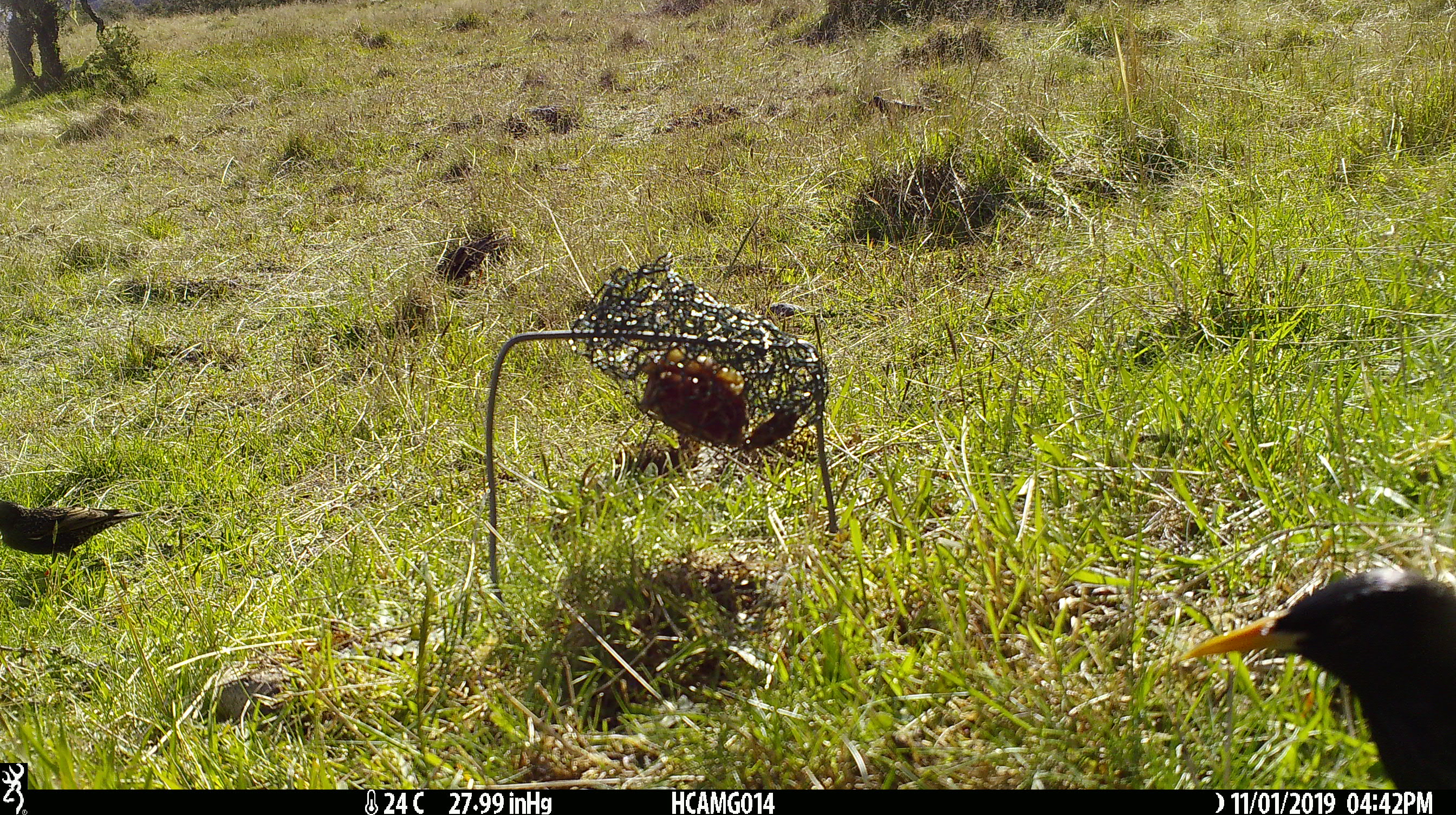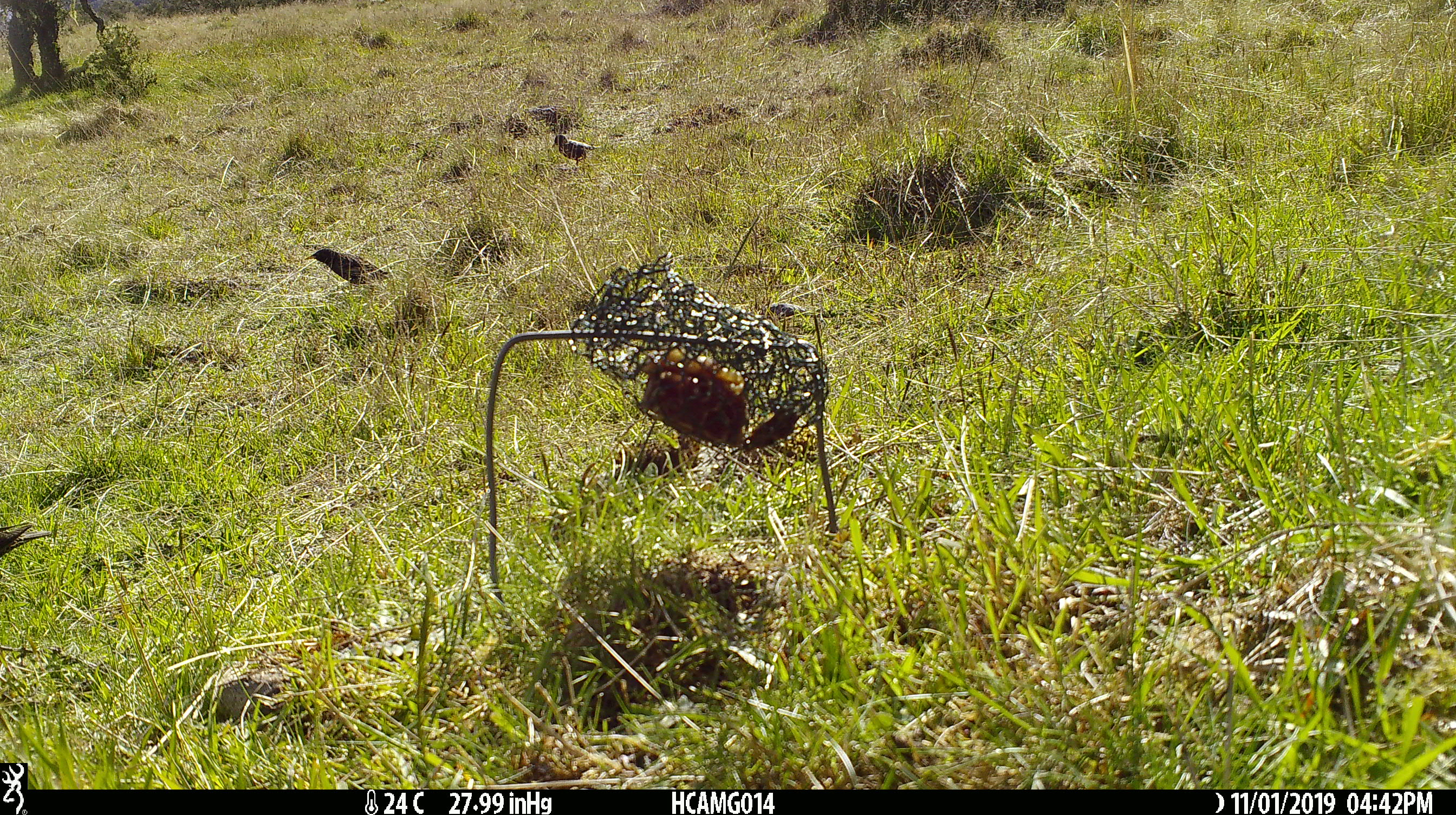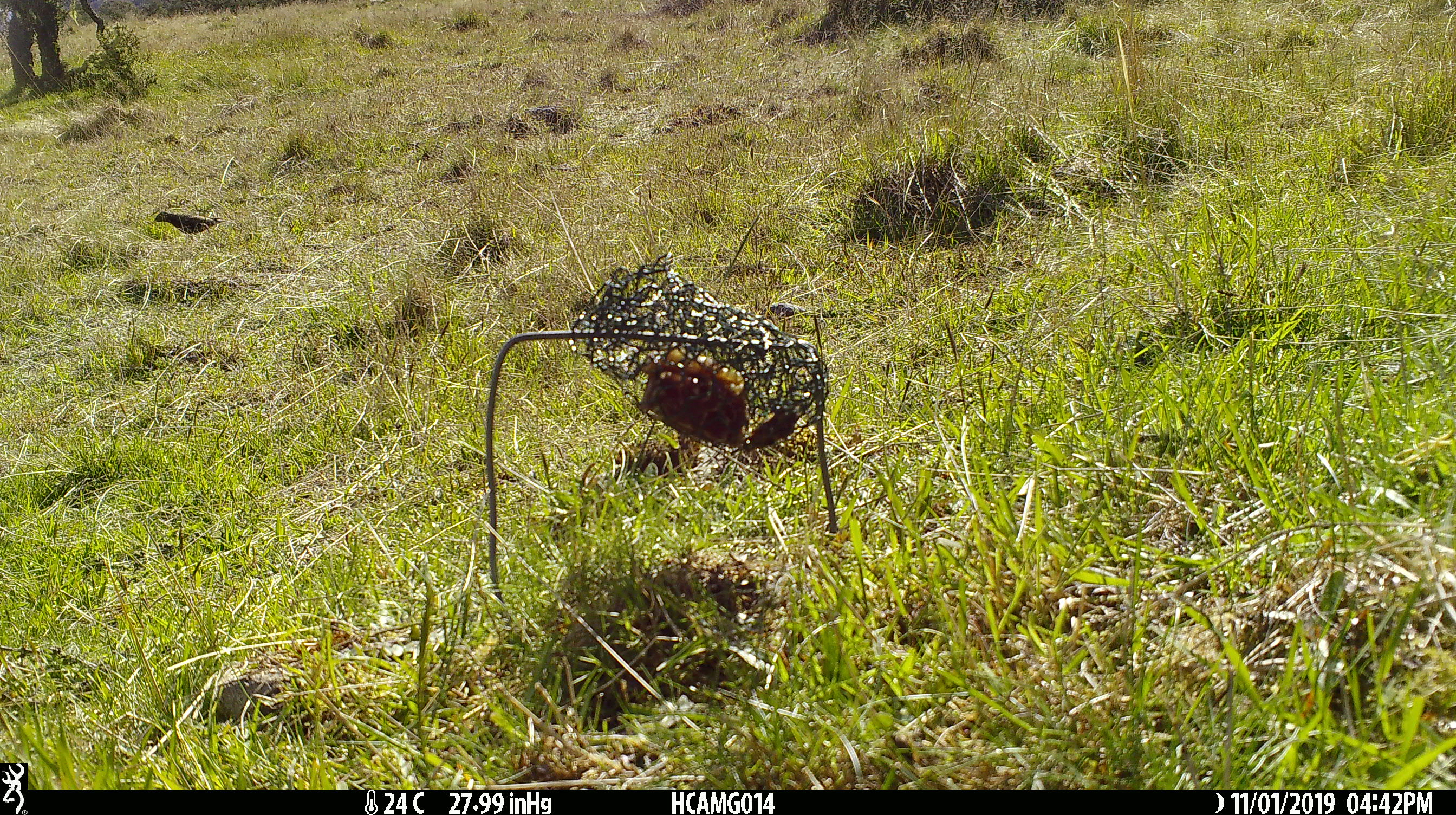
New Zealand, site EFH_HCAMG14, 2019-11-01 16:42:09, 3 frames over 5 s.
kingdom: Animalia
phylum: Chordata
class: Aves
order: Passeriformes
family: Sturnidae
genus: Sturnus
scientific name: Sturnus vulgaris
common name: european starling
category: starling